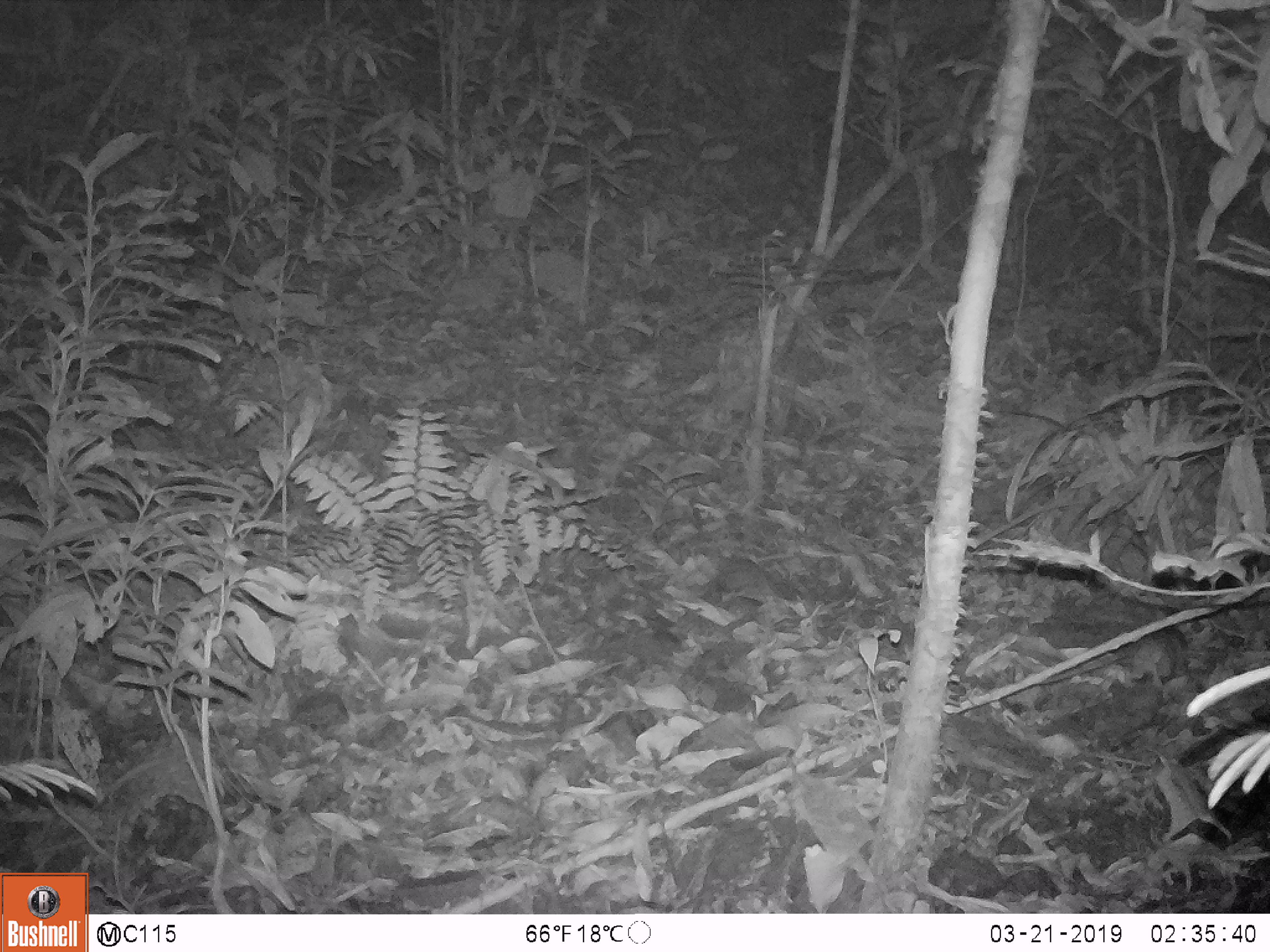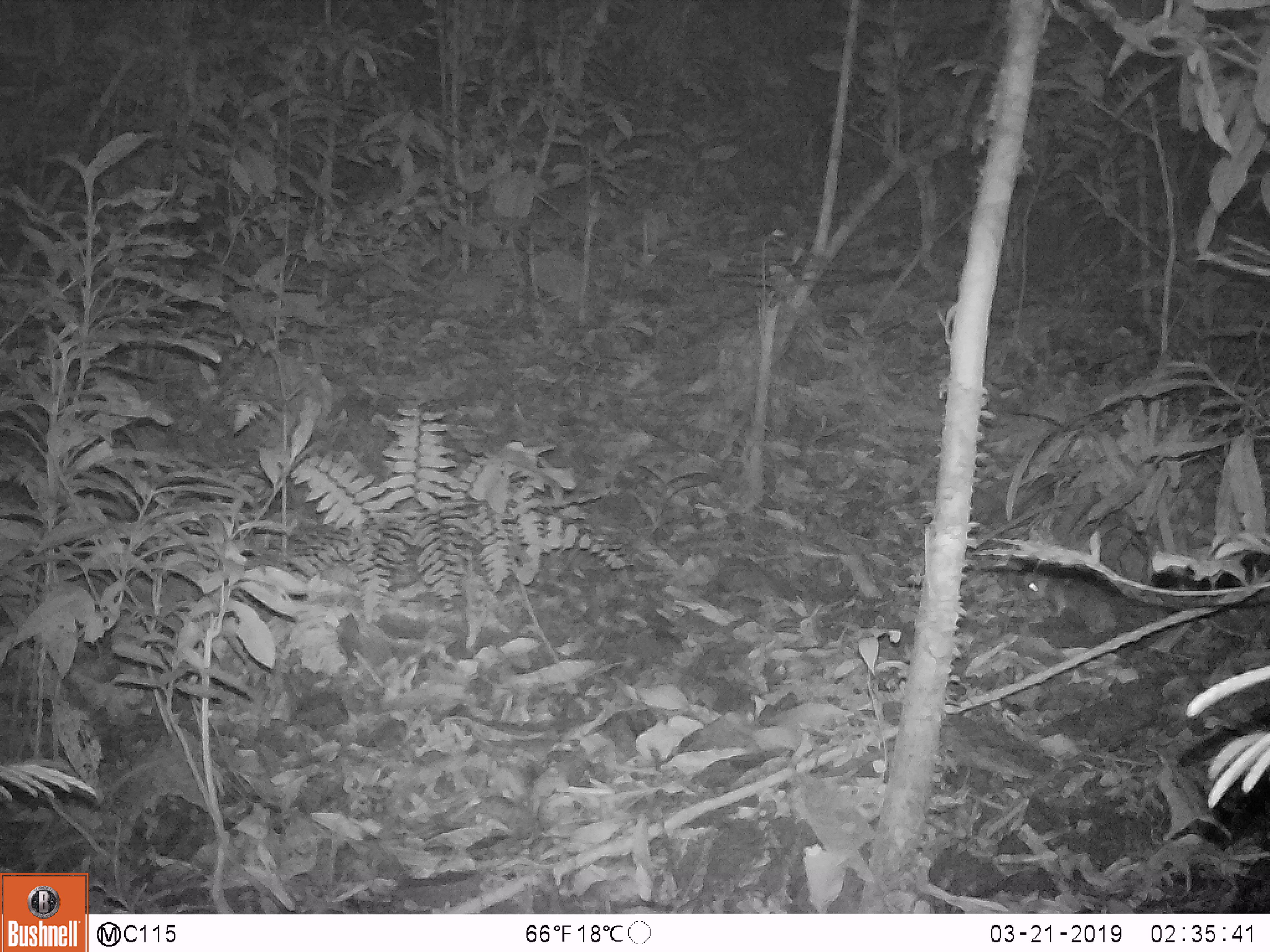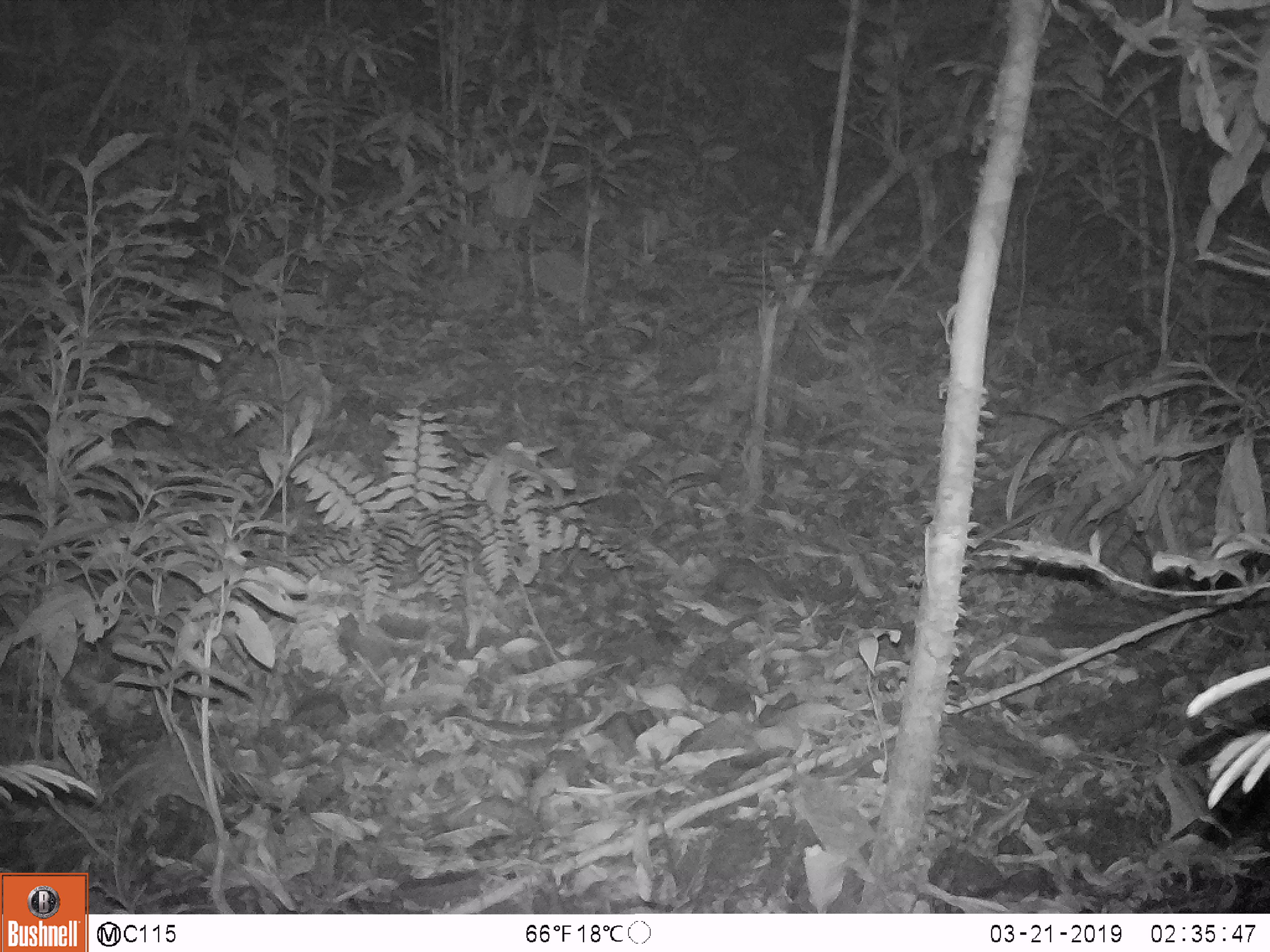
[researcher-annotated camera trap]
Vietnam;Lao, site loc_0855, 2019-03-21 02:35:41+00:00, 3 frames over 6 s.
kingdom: Animalia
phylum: Chordata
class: Mammalia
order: Rodentia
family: Muridae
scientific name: Muridae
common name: old-world mice and rats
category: unidentified murid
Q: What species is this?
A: Unidentified murid (old-world mice and rats) (Muridae).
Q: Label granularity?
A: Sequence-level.